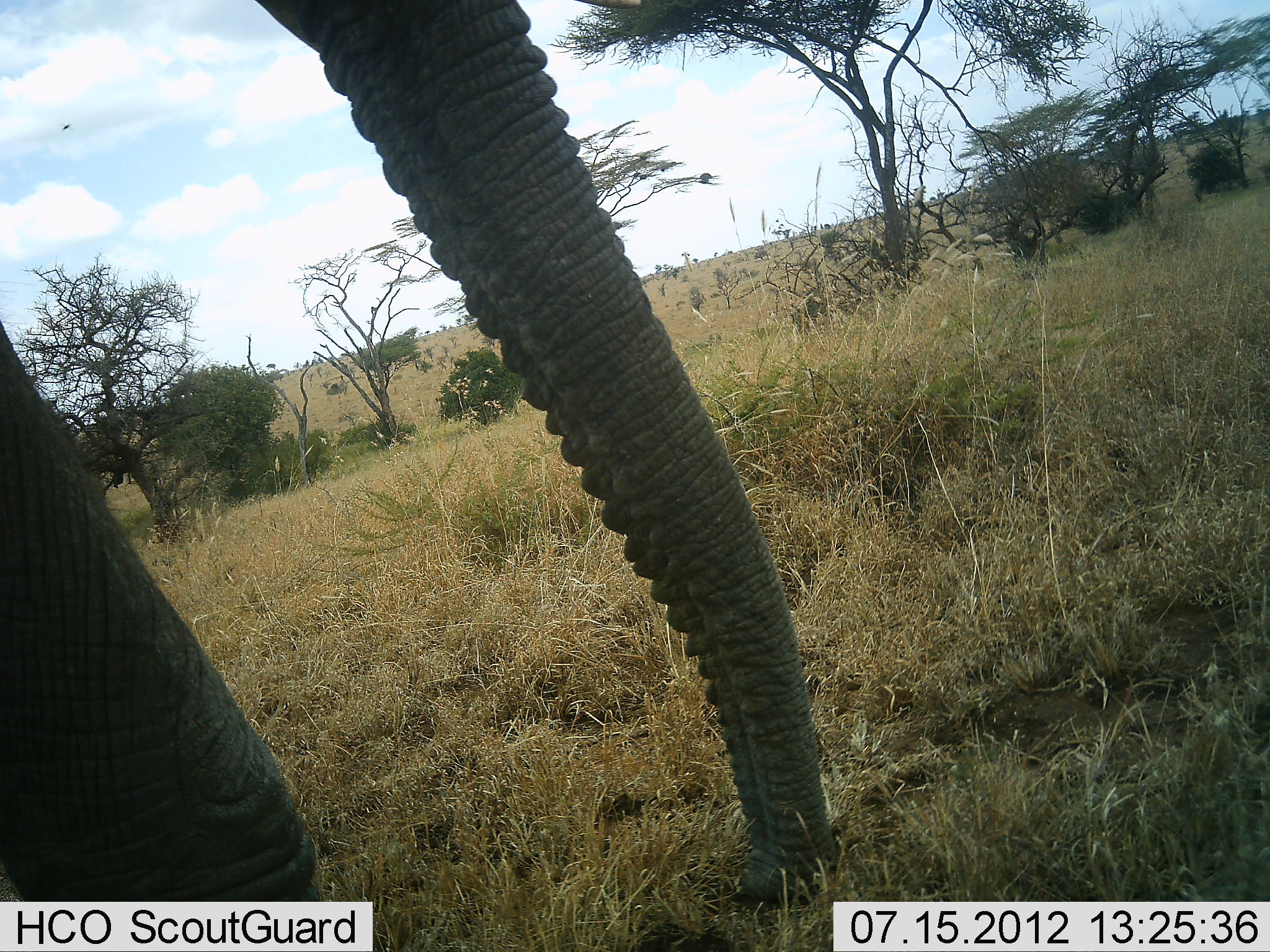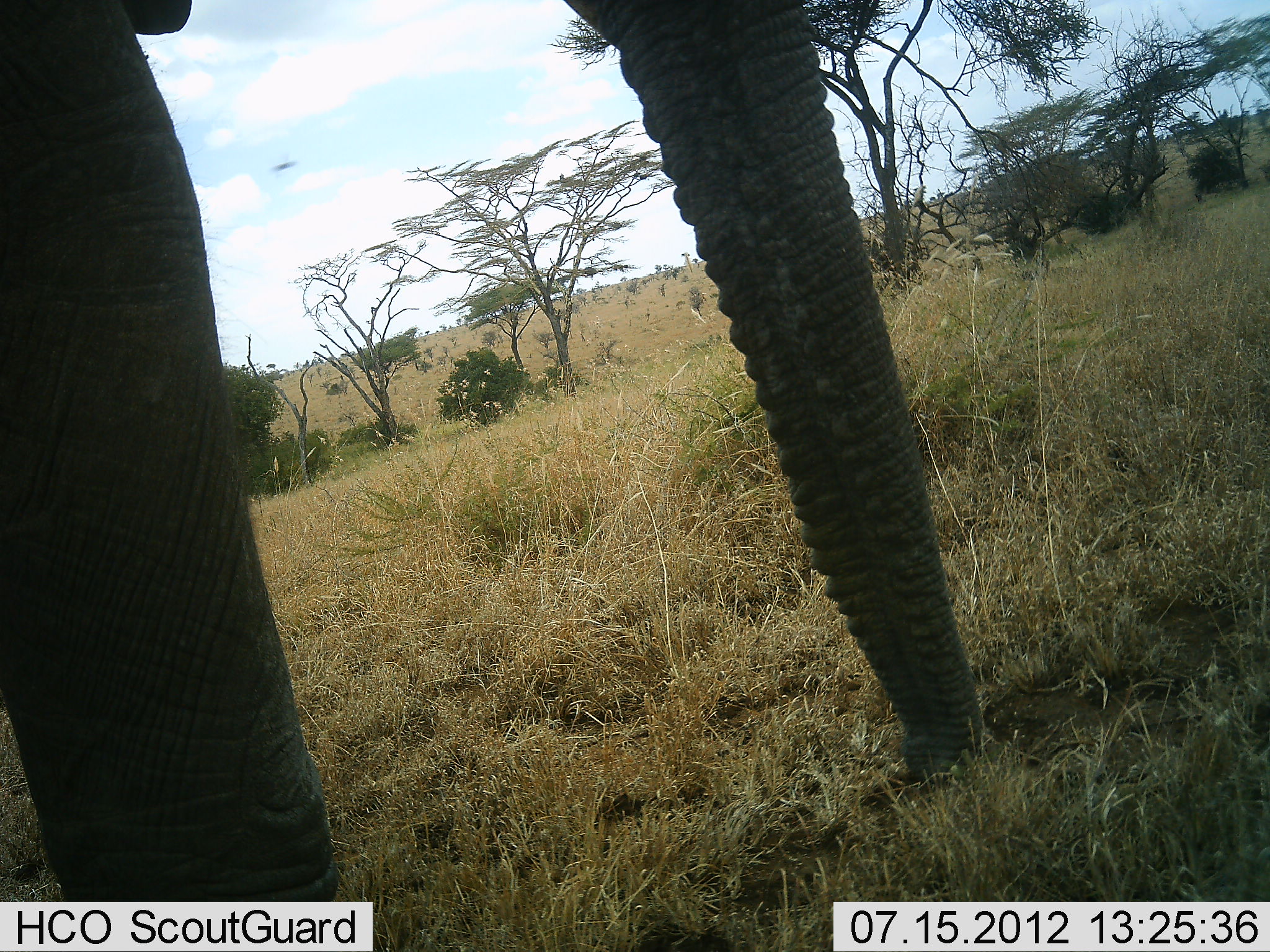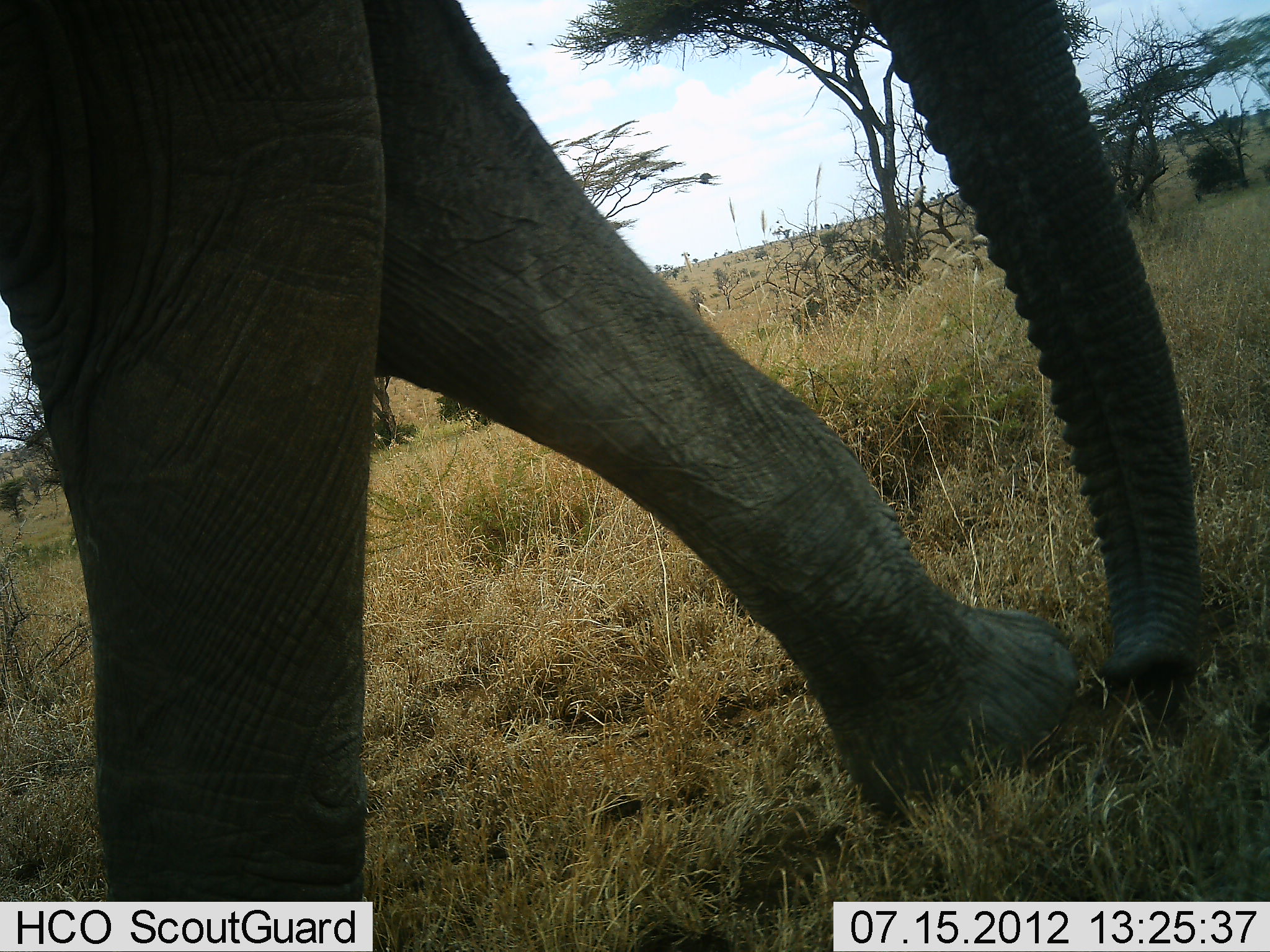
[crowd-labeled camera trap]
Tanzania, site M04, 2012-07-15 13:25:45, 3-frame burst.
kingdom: Animalia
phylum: Chordata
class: Mammalia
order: Proboscidea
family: Elephantidae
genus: Loxodonta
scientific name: Loxodonta africana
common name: african bush elephant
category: elephant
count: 1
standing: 0%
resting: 0%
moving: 100%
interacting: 0%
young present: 0%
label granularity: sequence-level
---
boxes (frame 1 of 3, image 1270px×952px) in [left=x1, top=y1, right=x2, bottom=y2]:
animal: [left=0, top=0, right=829, bottom=951]; [left=58, top=121, right=74, bottom=132]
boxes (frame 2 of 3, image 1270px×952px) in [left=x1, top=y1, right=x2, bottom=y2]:
animal: [left=0, top=0, right=987, bottom=951]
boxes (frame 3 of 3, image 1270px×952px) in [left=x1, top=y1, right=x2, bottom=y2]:
animal: [left=0, top=0, right=1204, bottom=951]